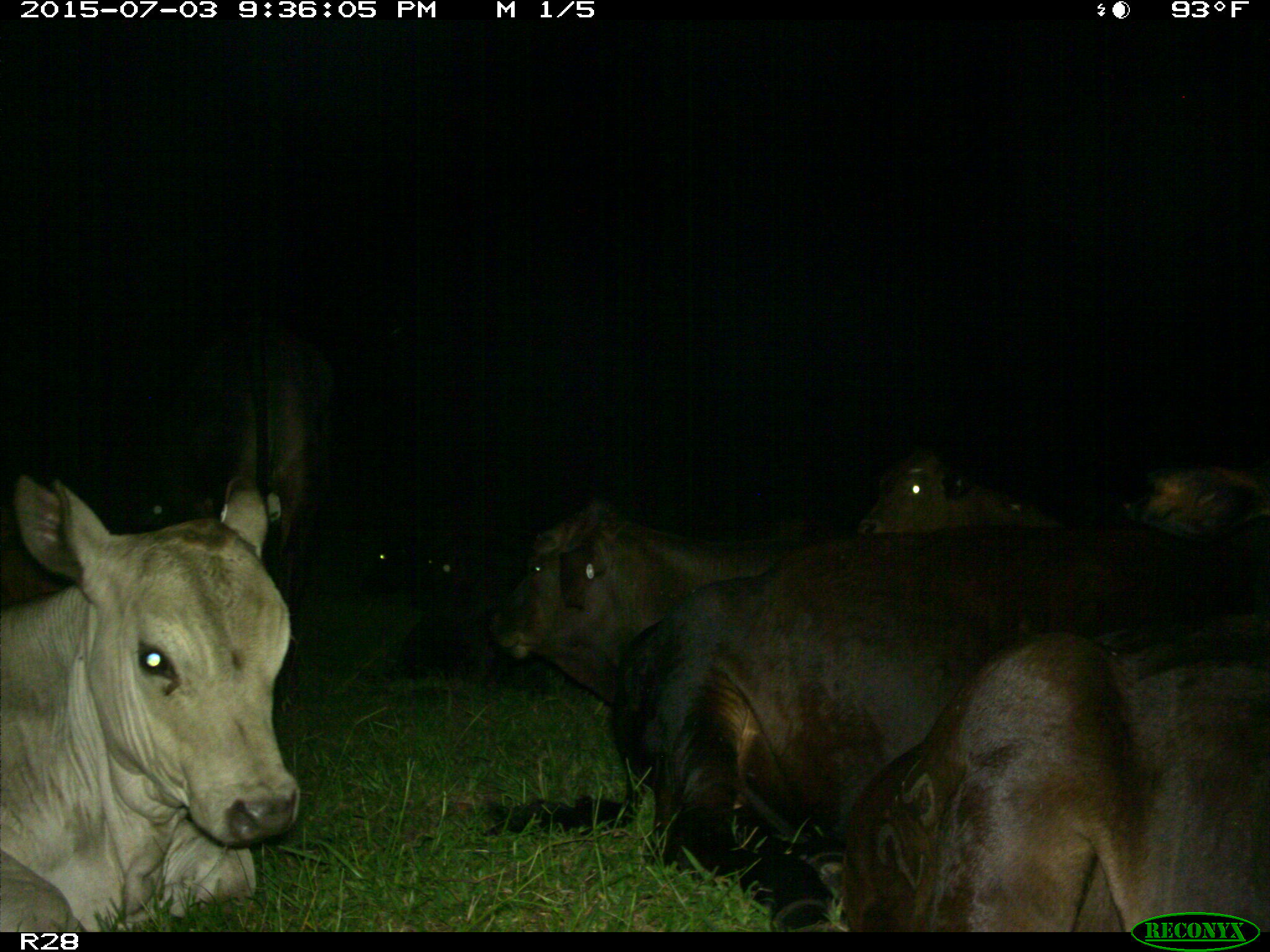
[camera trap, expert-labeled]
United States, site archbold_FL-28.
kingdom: Animalia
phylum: Chordata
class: Mammalia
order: Artiodactyla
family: Bovidae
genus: Bos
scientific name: Bos taurus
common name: domestic cow